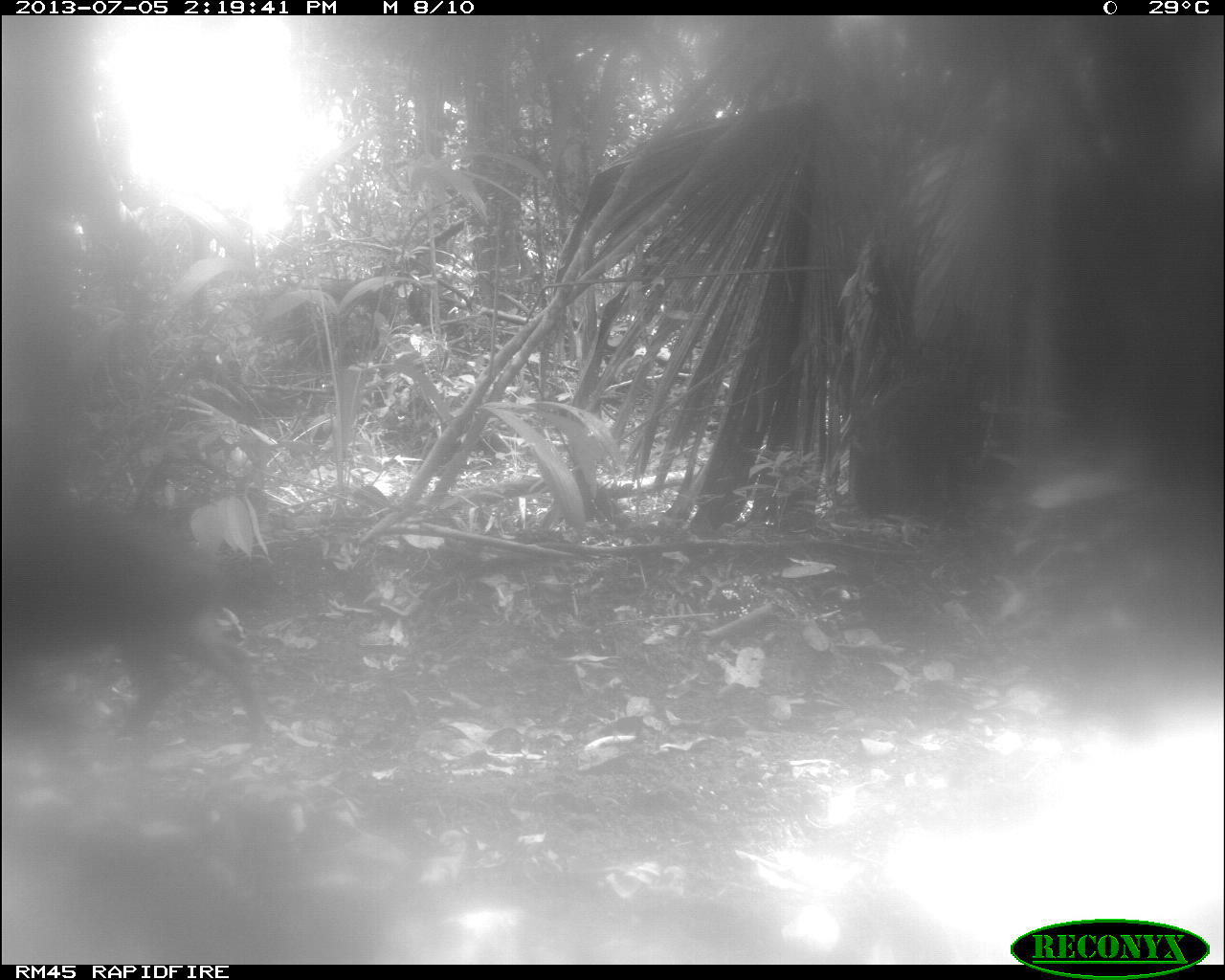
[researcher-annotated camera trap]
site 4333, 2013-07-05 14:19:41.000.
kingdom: Animalia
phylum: Chordata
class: Mammalia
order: Artiodactyla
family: Tayassuidae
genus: Tayassu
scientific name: Tayassu pecari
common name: white-lipped peccary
Tayassu pecari (white-lipped peccary), count 2.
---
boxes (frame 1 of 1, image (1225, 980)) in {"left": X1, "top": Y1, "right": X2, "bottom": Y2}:
tayassu pecari: {"left": 0, "top": 515, "right": 268, "bottom": 755}